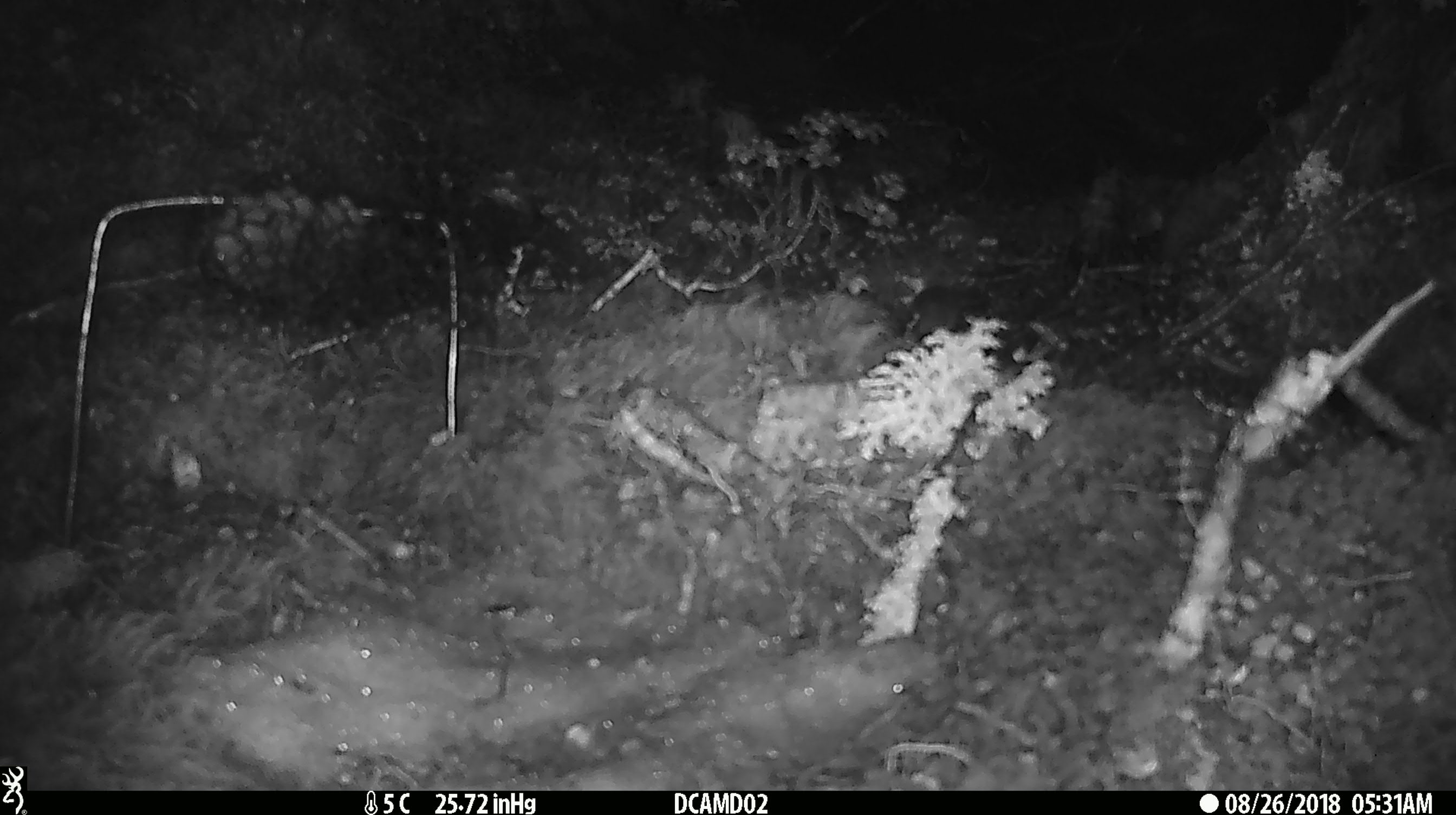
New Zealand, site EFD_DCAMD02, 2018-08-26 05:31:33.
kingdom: Animalia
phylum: Chordata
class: Mammalia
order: Rodentia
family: Muridae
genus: Mus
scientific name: Mus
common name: mouse